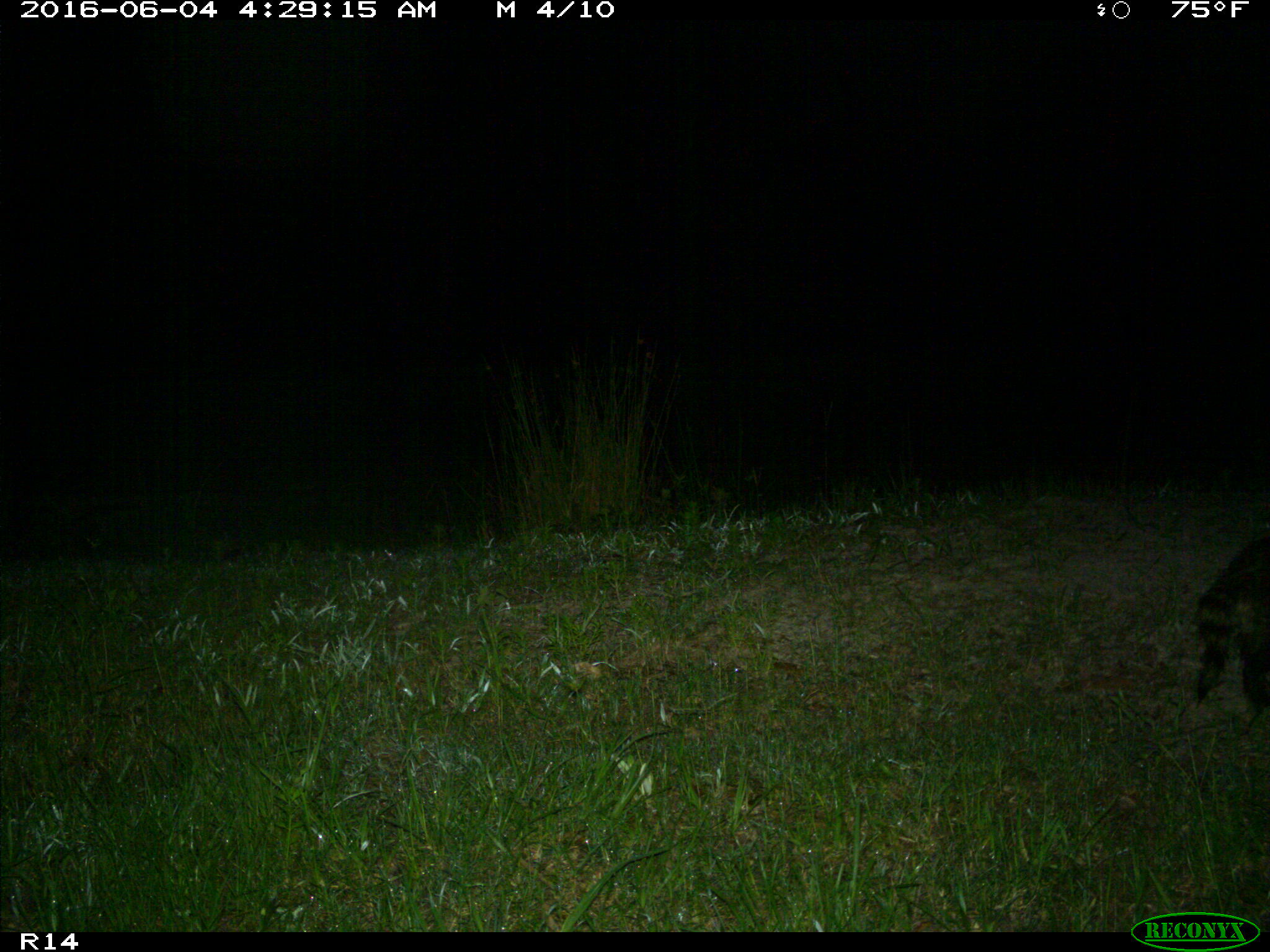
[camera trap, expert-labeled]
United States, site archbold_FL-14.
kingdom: Animalia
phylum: Chordata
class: Mammalia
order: Carnivora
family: Procyonidae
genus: Procyon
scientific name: Procyon lotor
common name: common raccoon